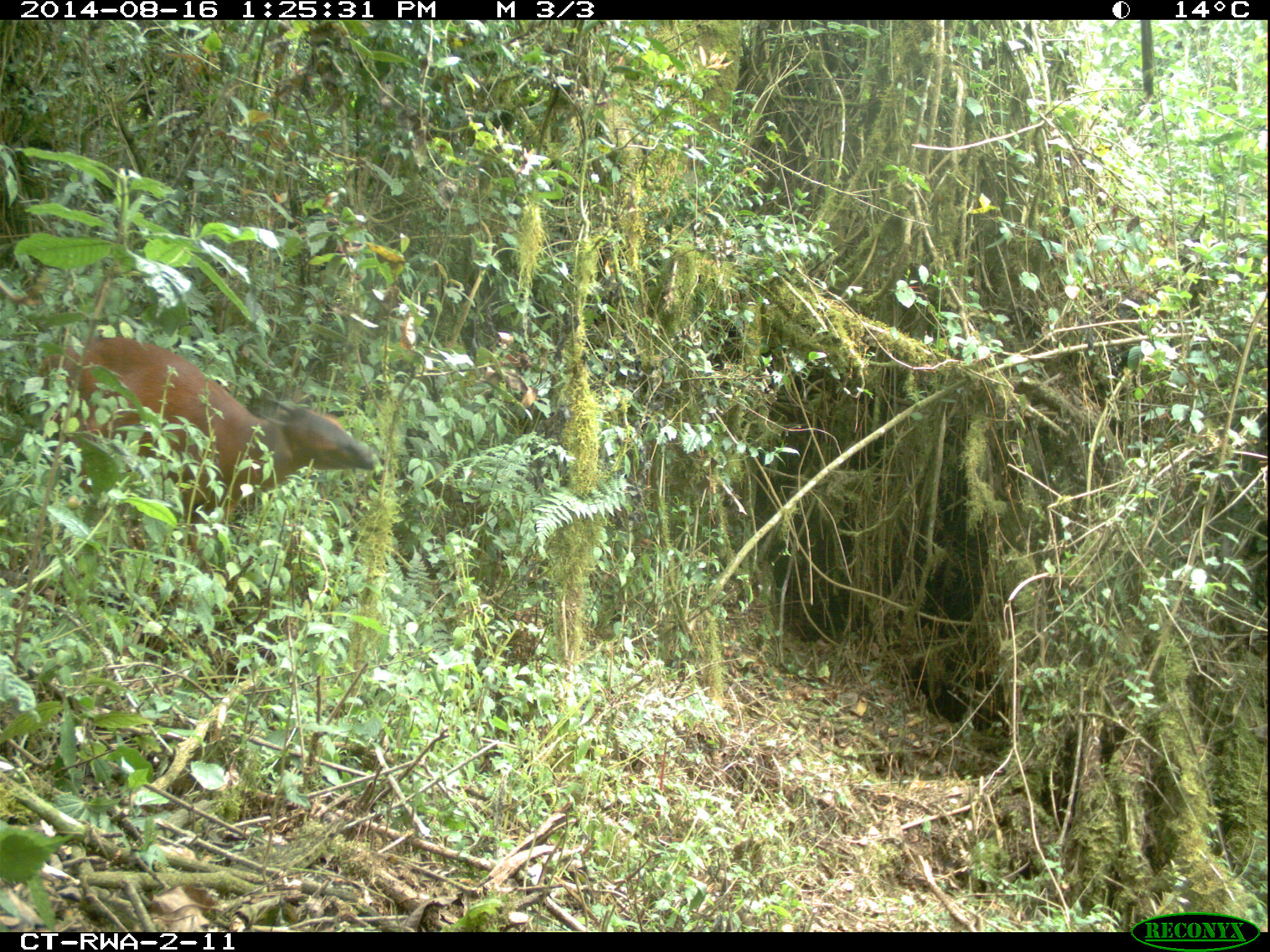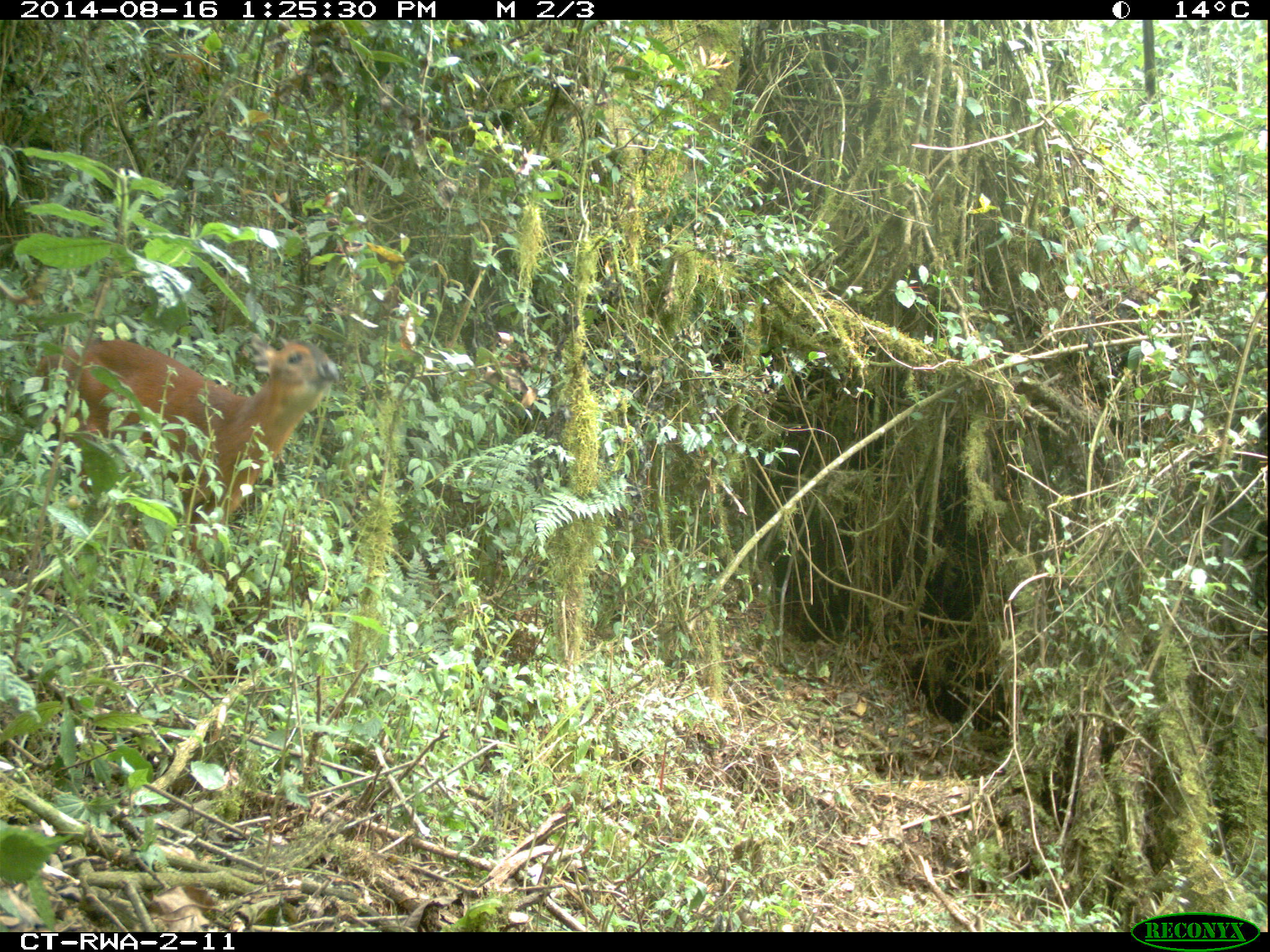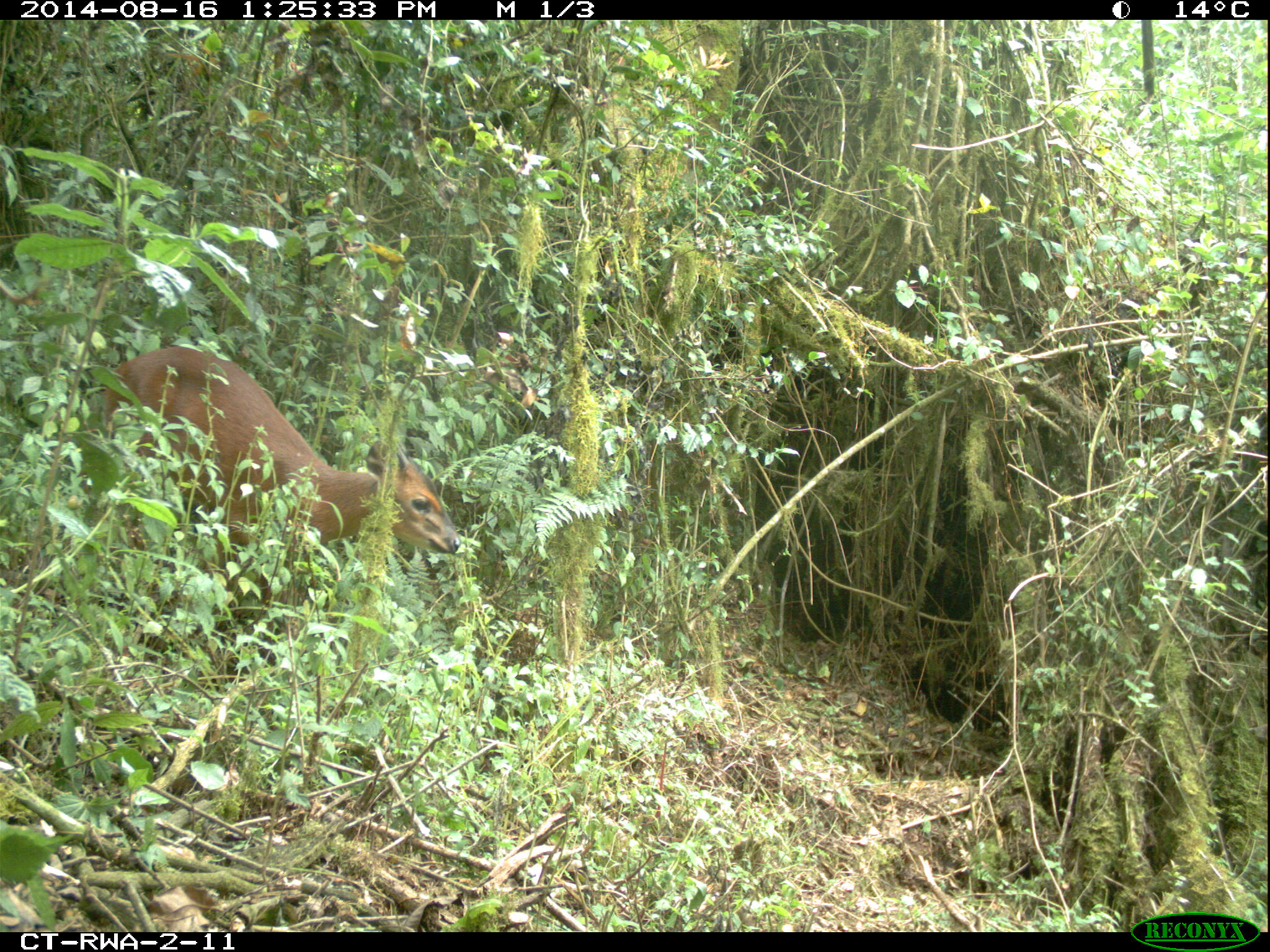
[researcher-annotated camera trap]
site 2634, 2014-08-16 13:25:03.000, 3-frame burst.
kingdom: Animalia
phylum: Chordata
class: Mammalia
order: Artiodactyla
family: Bovidae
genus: Cephalophus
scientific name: Cephalophus nigrifrons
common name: black-fronted duiker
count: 1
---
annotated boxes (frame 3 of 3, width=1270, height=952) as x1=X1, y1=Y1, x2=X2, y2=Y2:
cephalophus nigrifrons: x1=101, y1=345, x2=460, y2=654